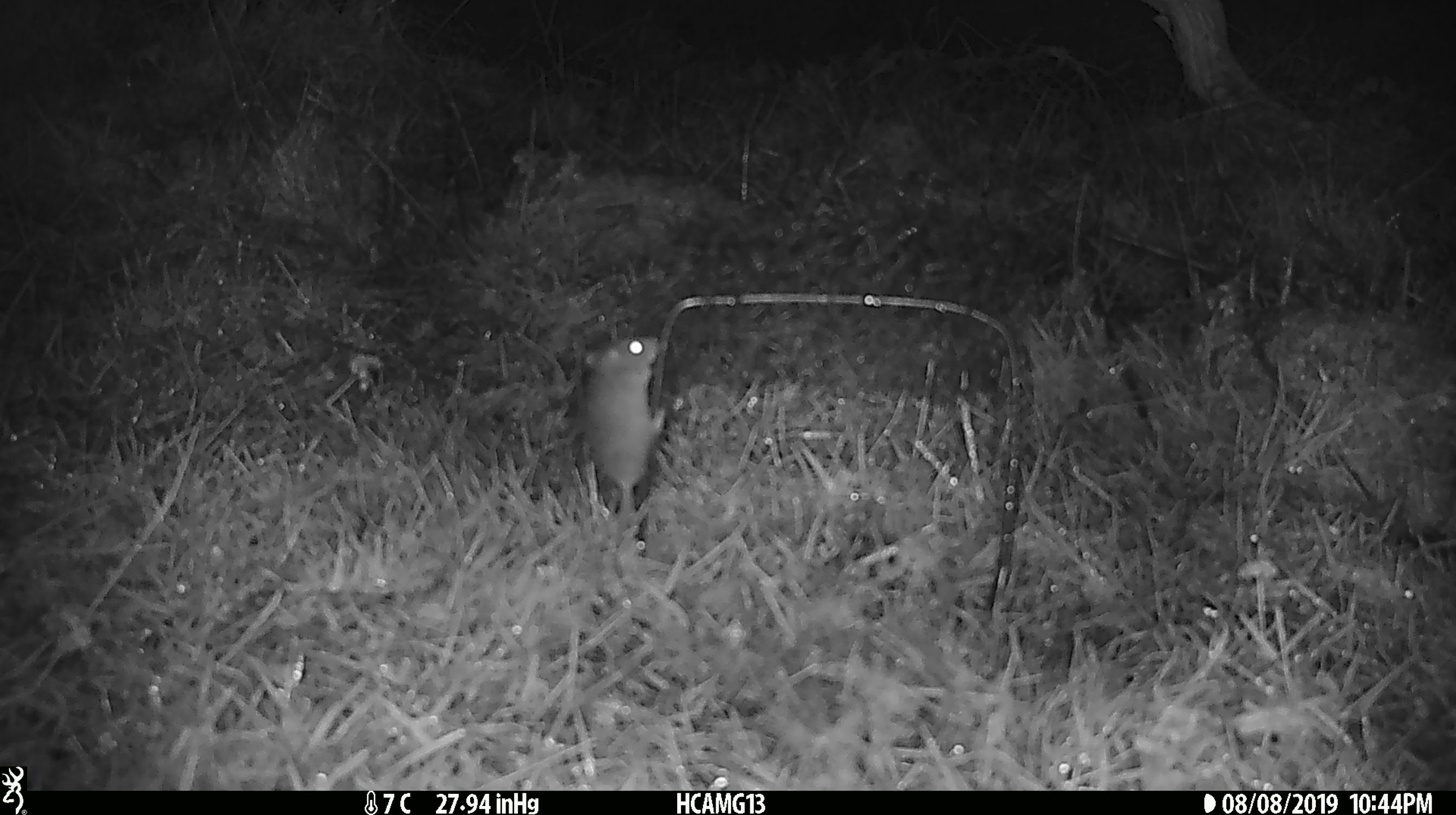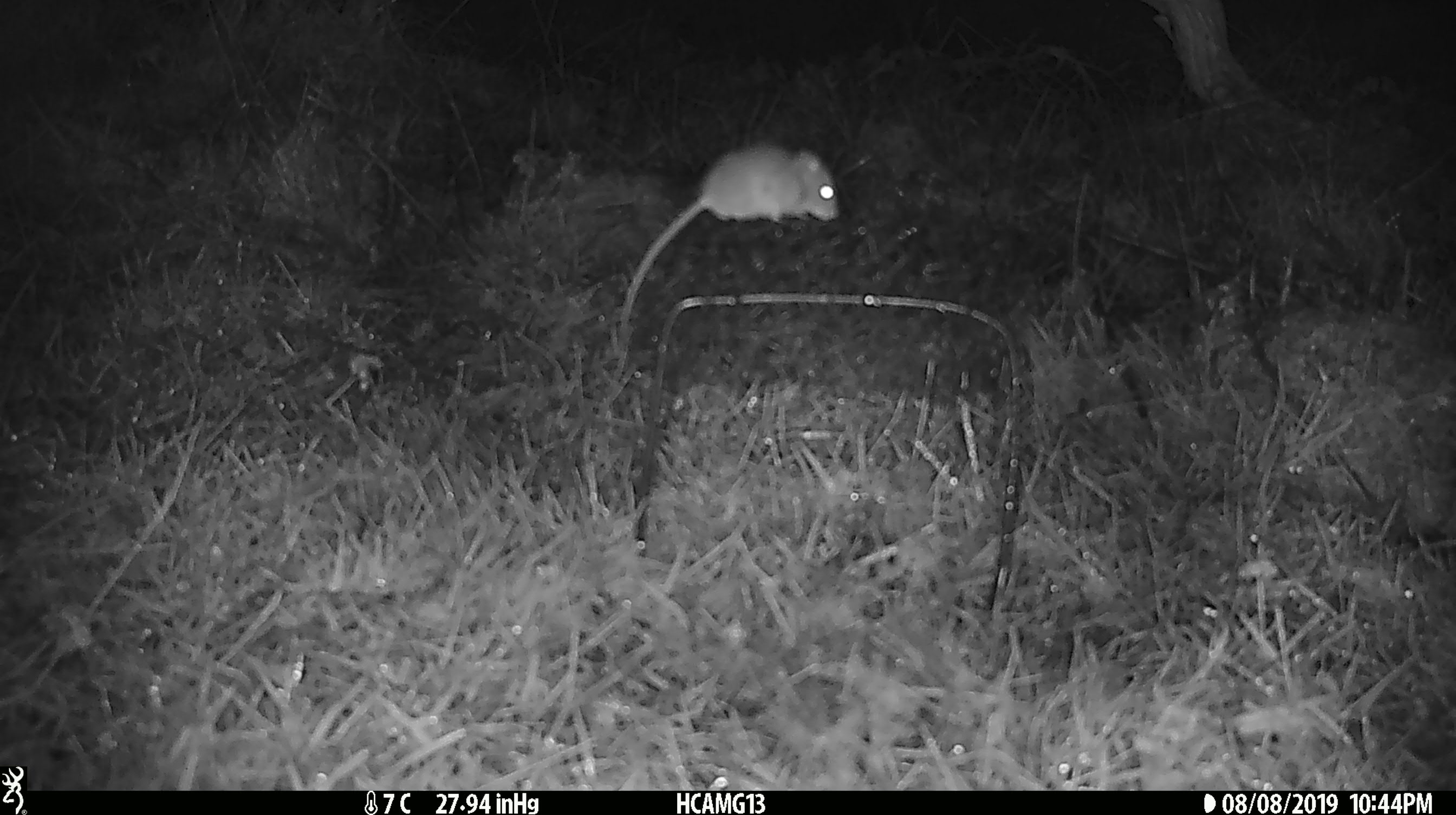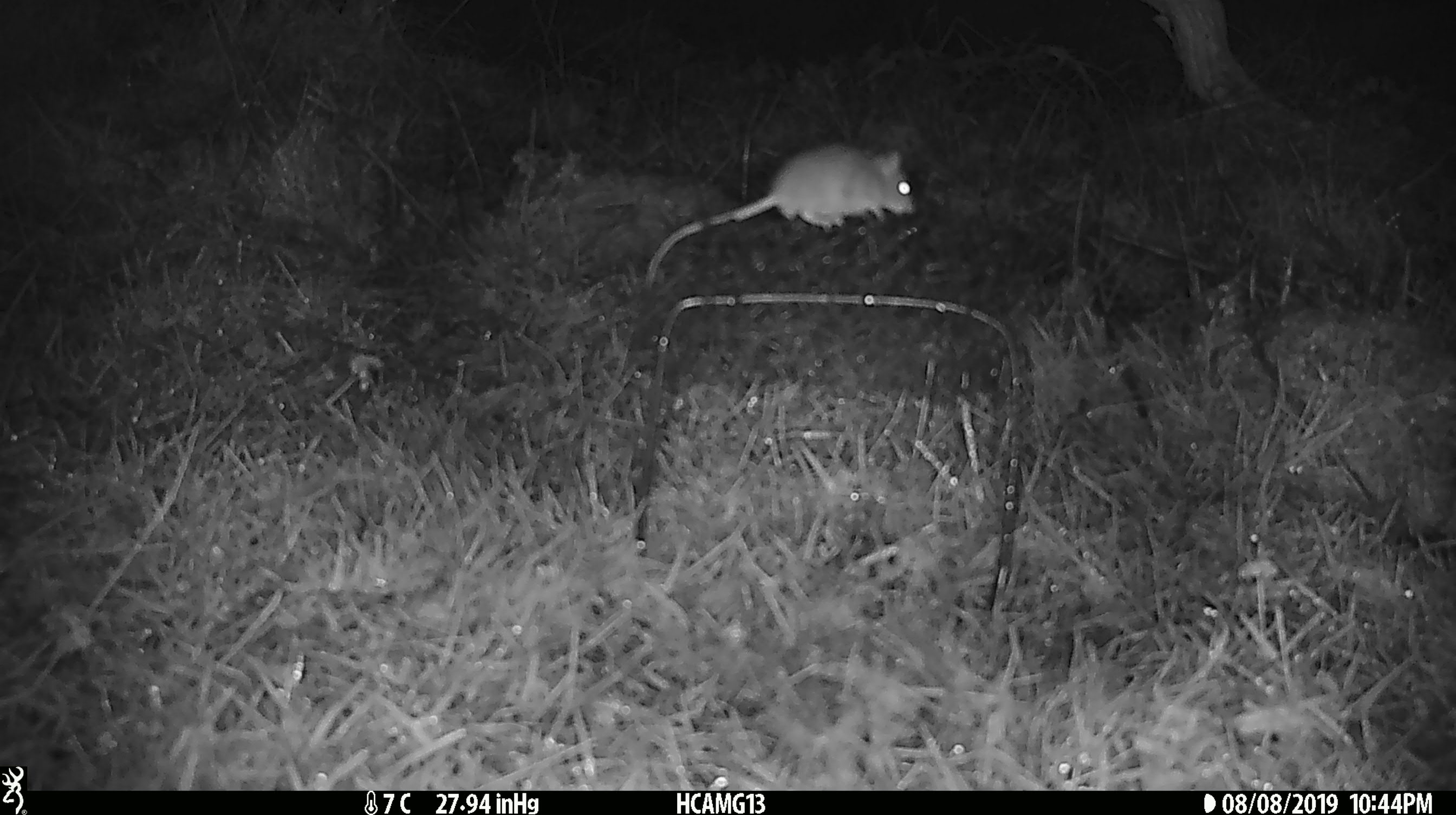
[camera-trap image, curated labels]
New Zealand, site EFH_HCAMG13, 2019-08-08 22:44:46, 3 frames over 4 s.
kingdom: Animalia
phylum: Chordata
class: Mammalia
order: Rodentia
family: Muridae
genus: Mus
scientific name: Mus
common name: mouse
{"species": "mouse (Mus)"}